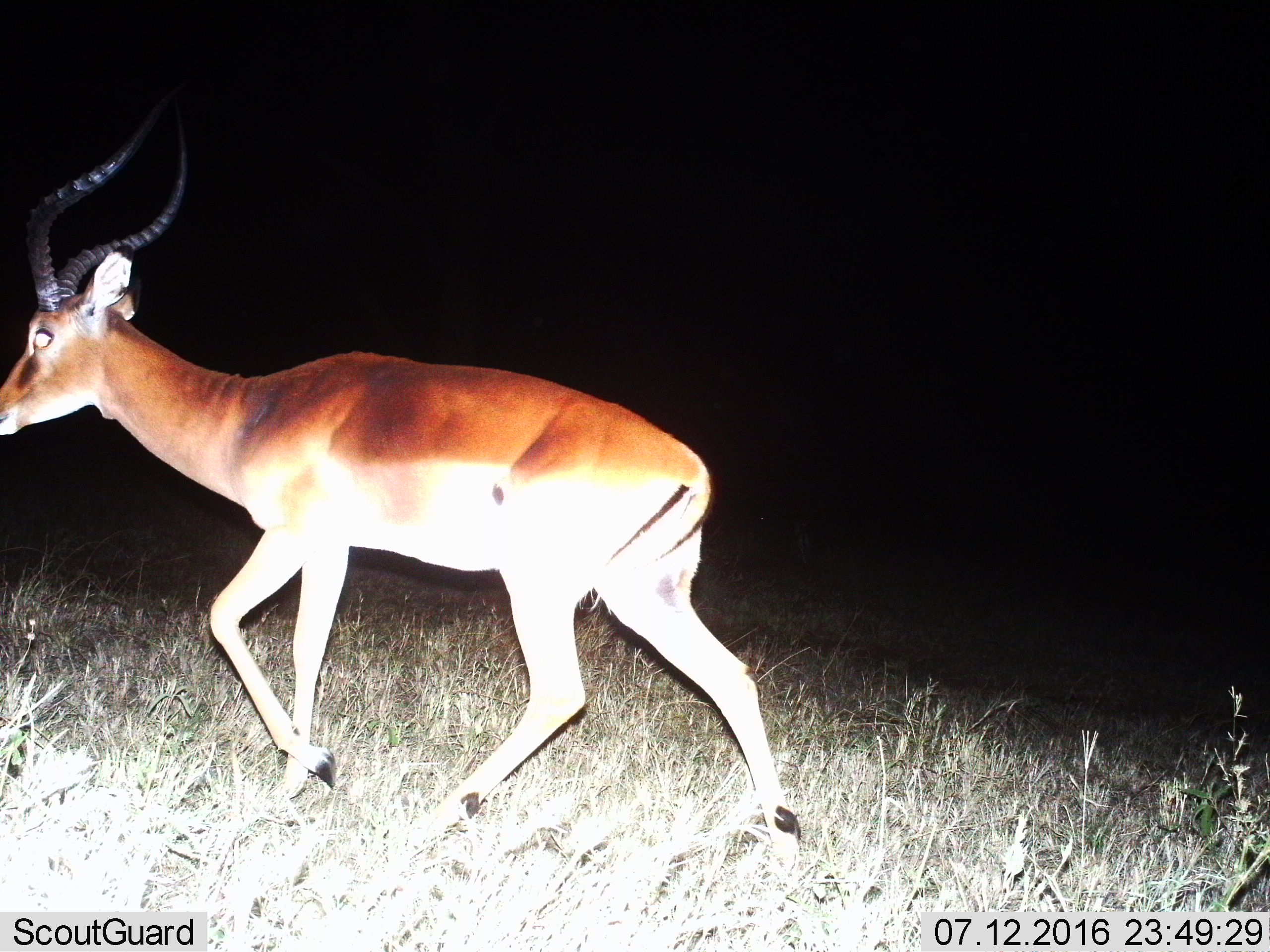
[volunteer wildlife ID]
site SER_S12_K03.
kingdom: Animalia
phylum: Chordata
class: Mammalia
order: Artiodactyla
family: Bovidae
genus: Aepyceros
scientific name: Aepyceros melampus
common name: impala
Impala (Aepyceros melampus), count 1. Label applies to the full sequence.